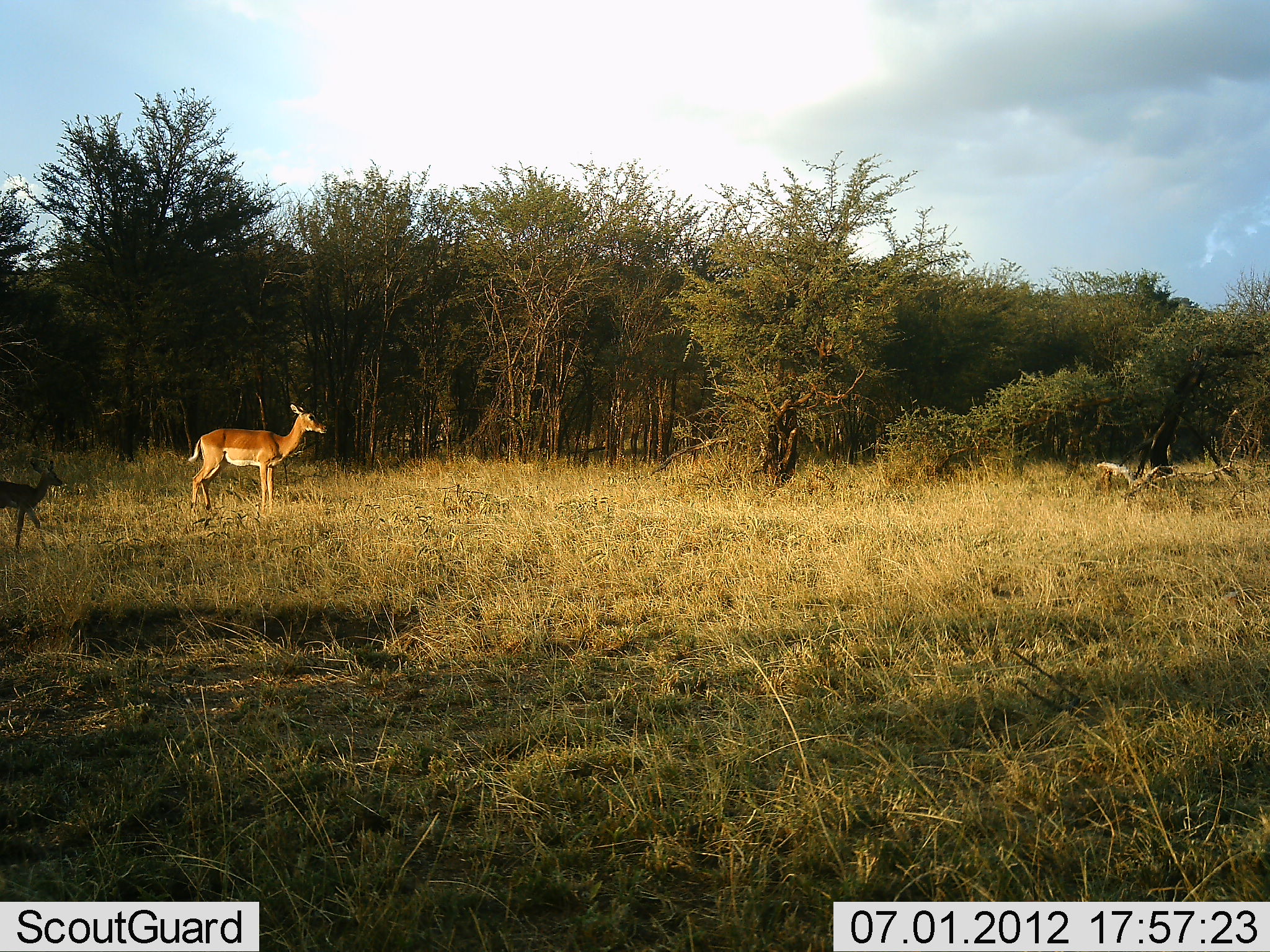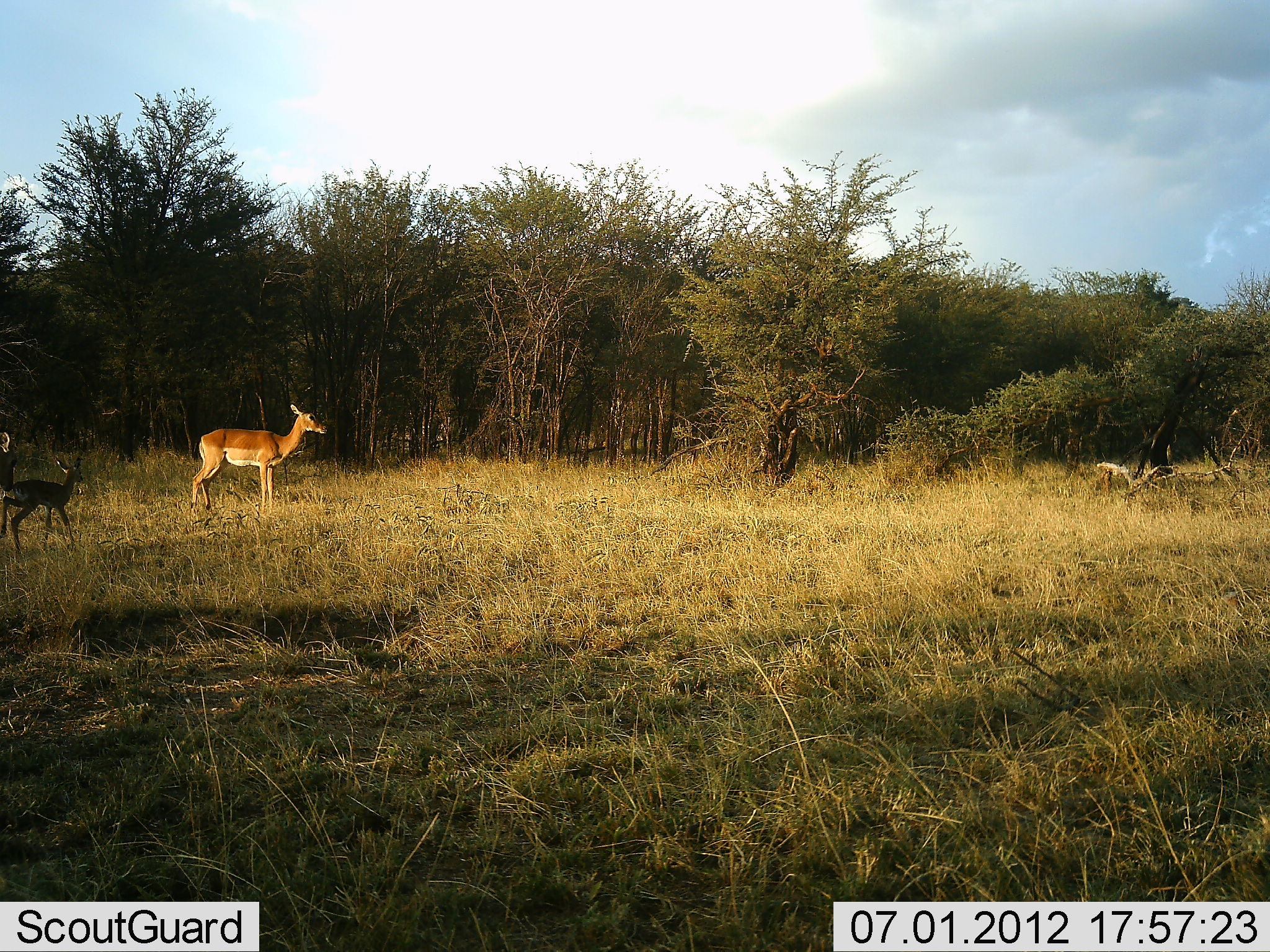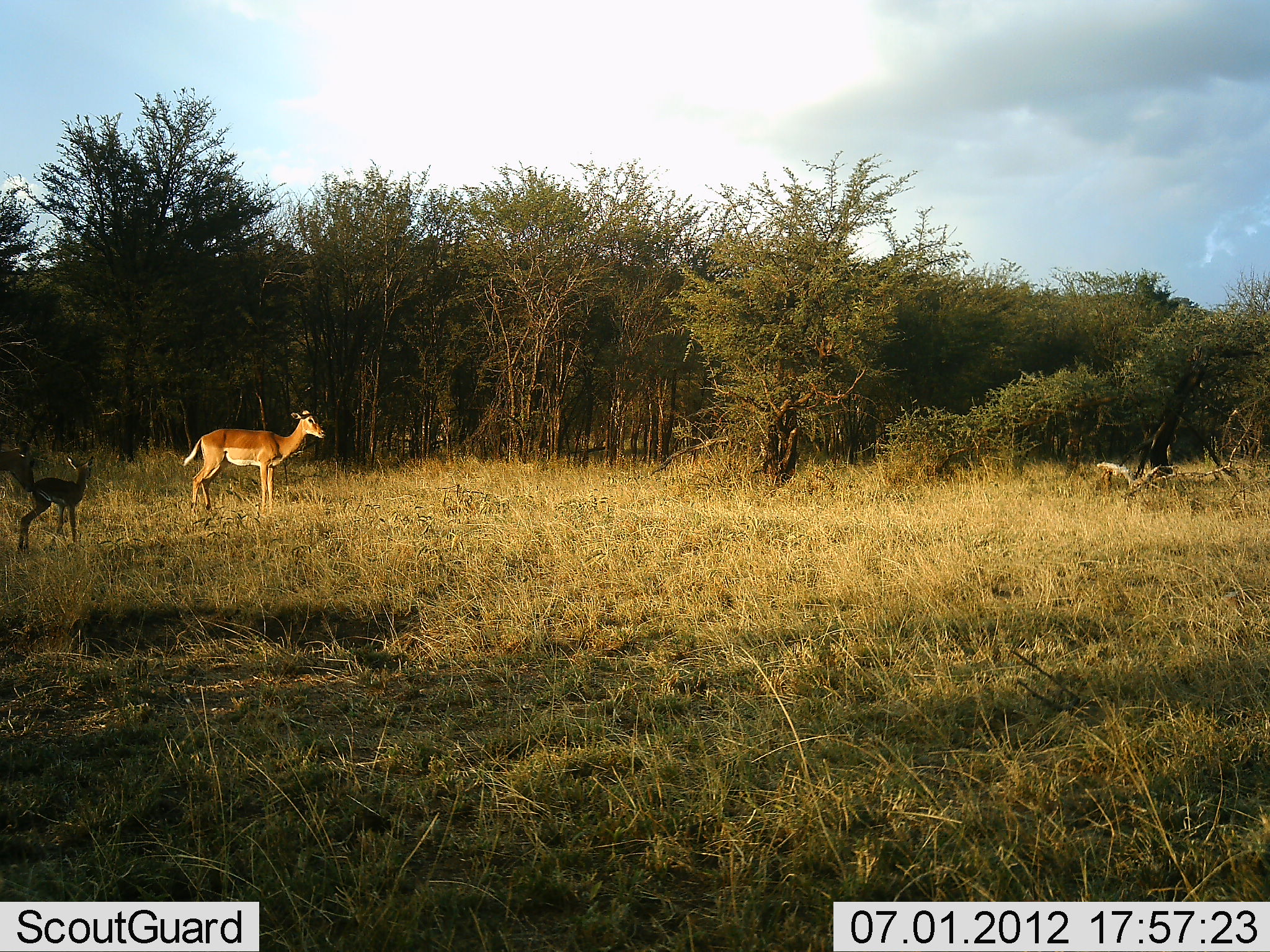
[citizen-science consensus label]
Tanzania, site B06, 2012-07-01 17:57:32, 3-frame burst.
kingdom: Animalia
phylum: Chordata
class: Mammalia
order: Artiodactyla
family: Bovidae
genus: Aepyceros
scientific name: Aepyceros melampus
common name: impala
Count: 3.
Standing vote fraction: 70%.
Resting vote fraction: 0%.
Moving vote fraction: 50%.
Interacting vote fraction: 0%.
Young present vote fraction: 100%.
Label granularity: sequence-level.